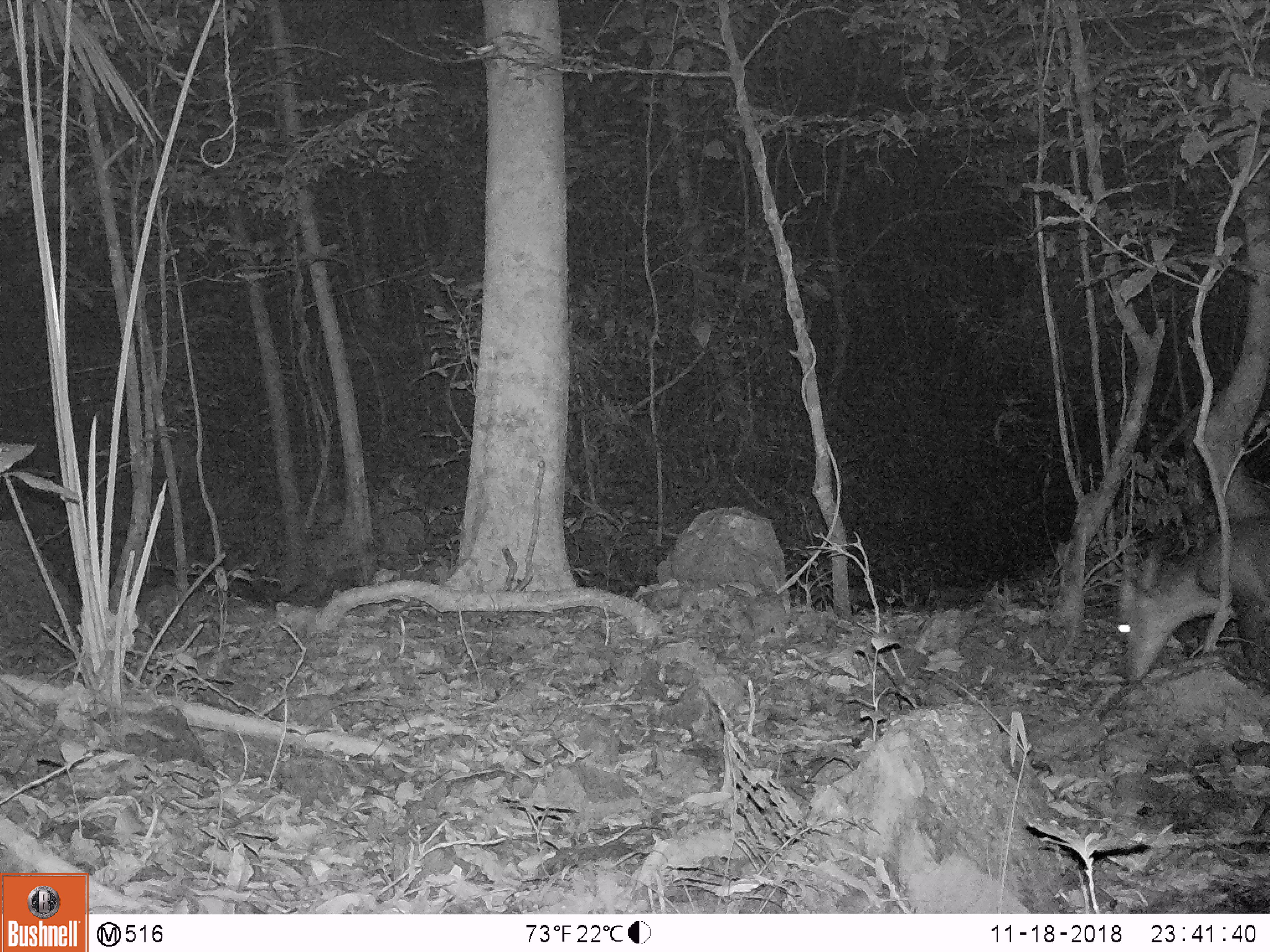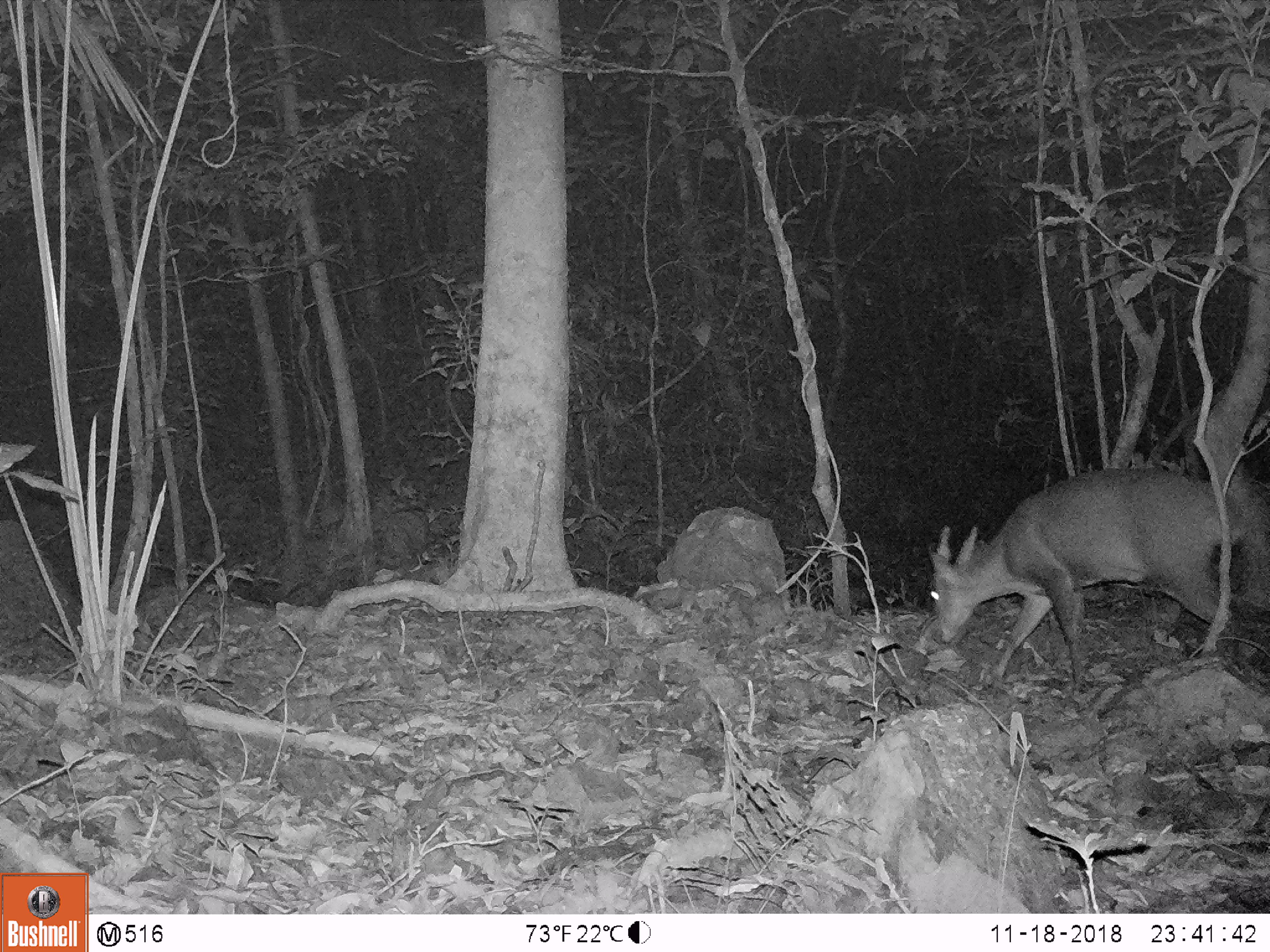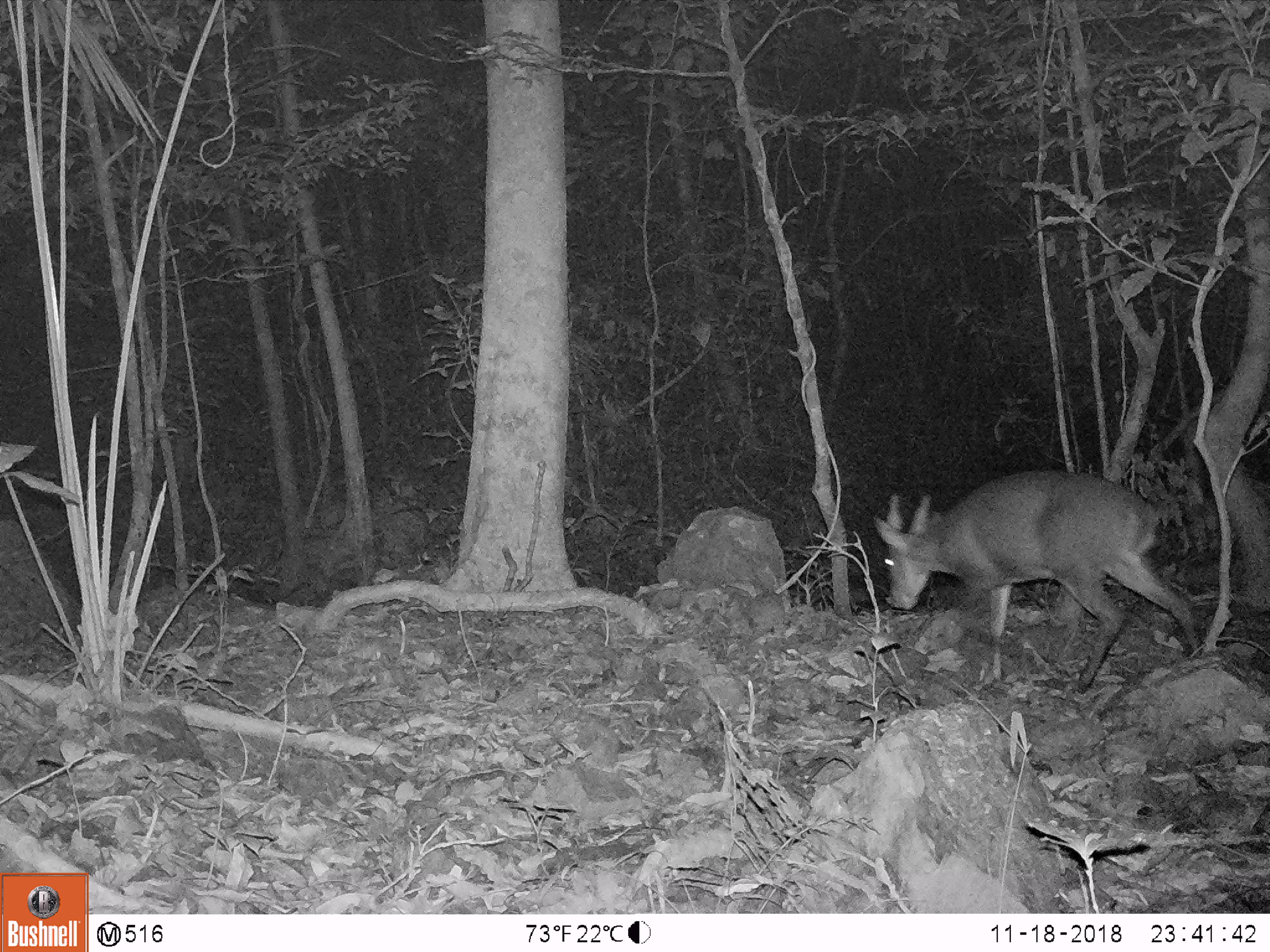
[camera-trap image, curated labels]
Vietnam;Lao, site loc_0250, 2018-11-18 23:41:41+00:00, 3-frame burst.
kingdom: Animalia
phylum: Chordata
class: Mammalia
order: Artiodactyla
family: Cervidae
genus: Muntiacus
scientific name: Muntiacus vuquangensis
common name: large-antlered muntjac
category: large antlered muntjac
Large antlered muntjac (large-antlered muntjac) (Muntiacus vuquangensis). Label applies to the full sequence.